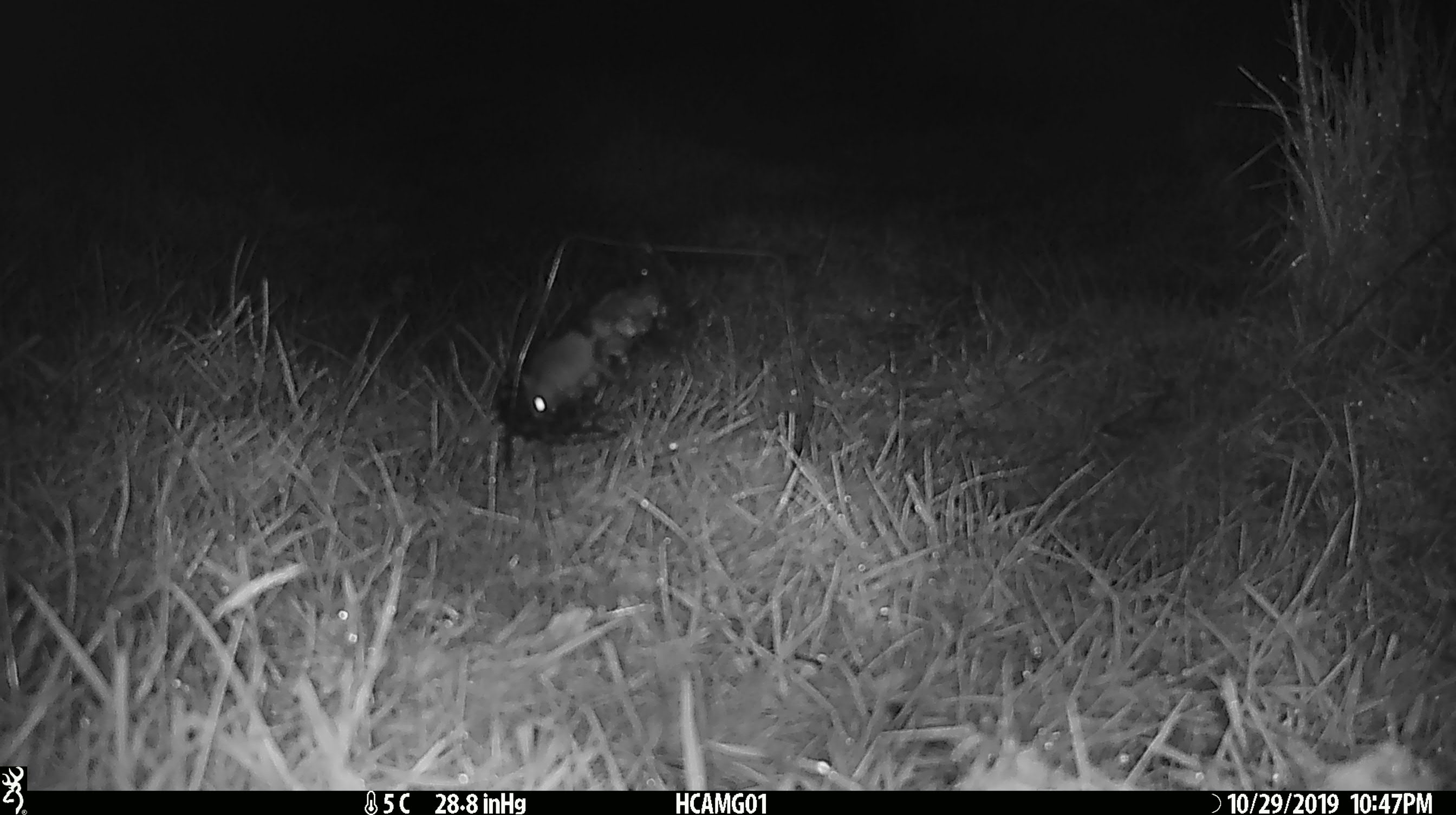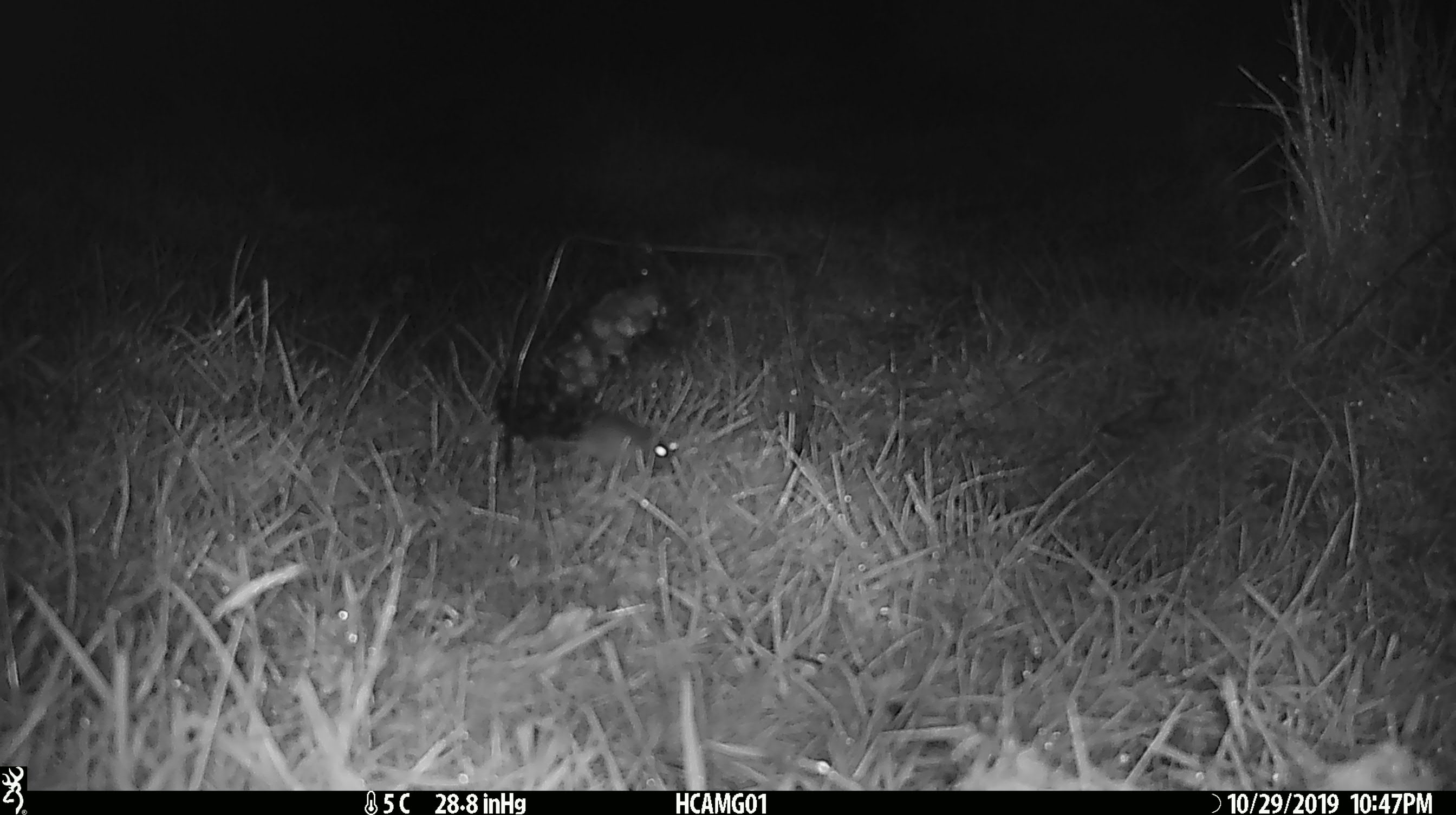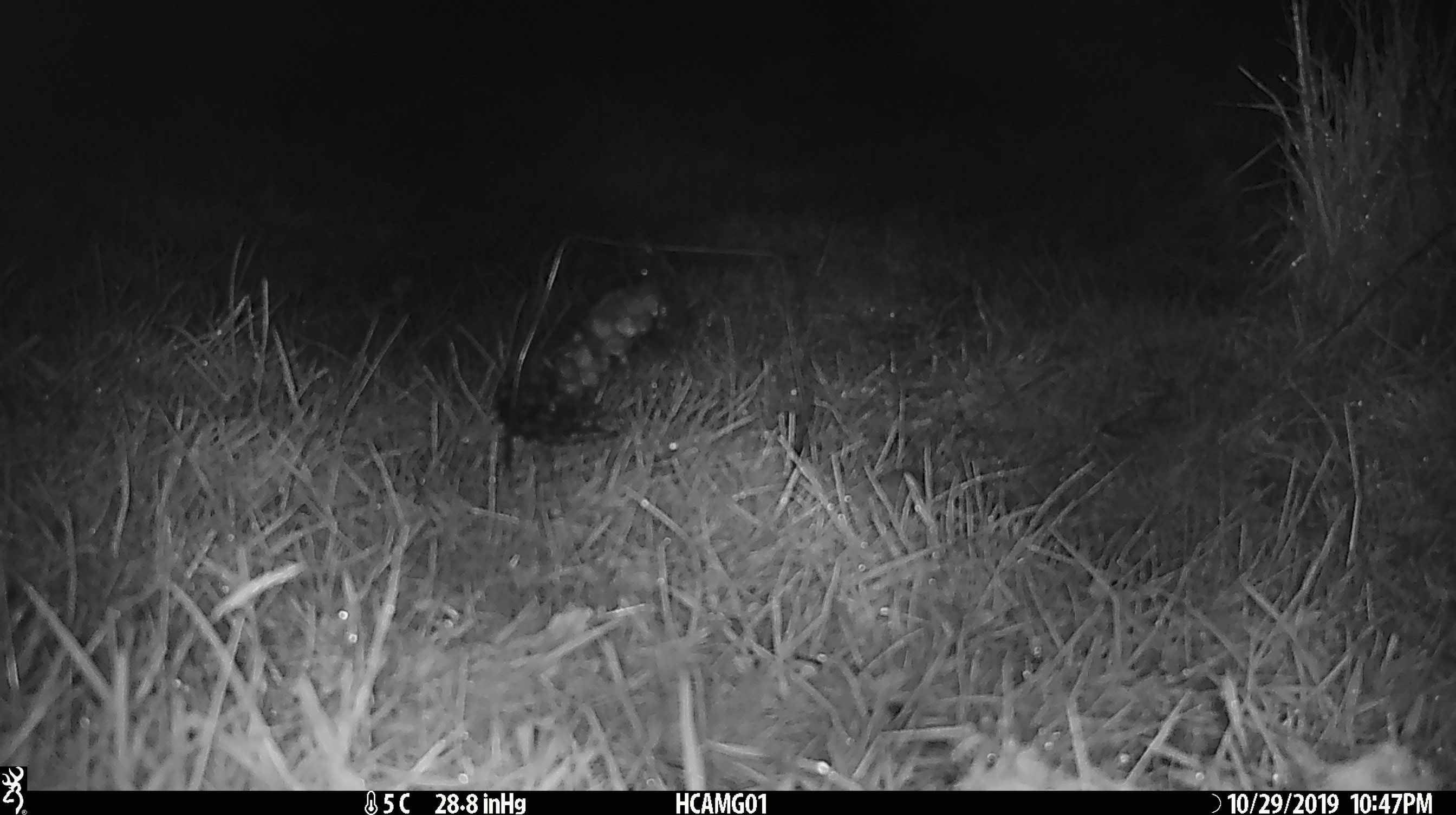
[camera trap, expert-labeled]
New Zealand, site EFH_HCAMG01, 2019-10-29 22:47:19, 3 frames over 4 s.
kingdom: Animalia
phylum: Chordata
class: Mammalia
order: Rodentia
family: Muridae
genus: Mus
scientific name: Mus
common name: mouse